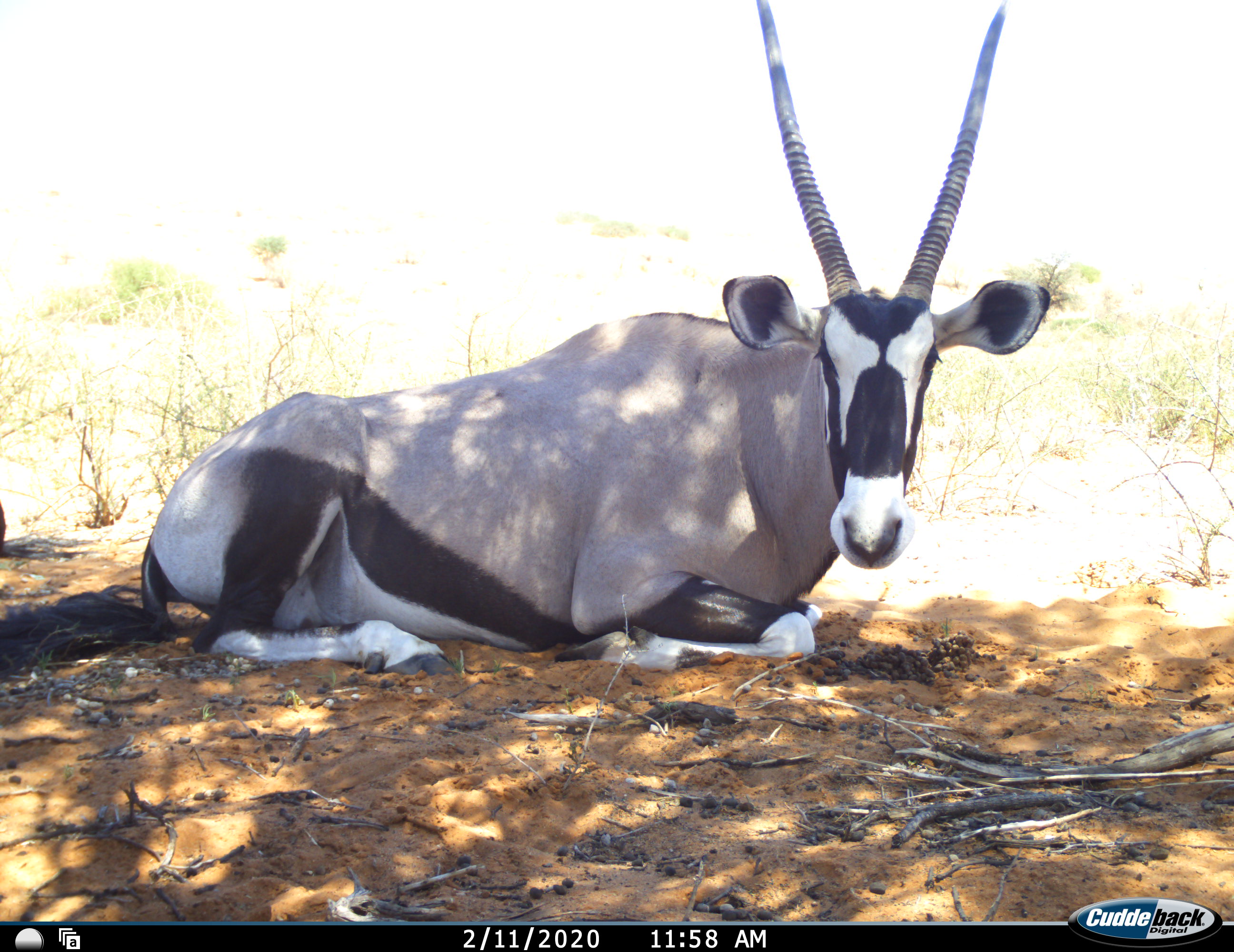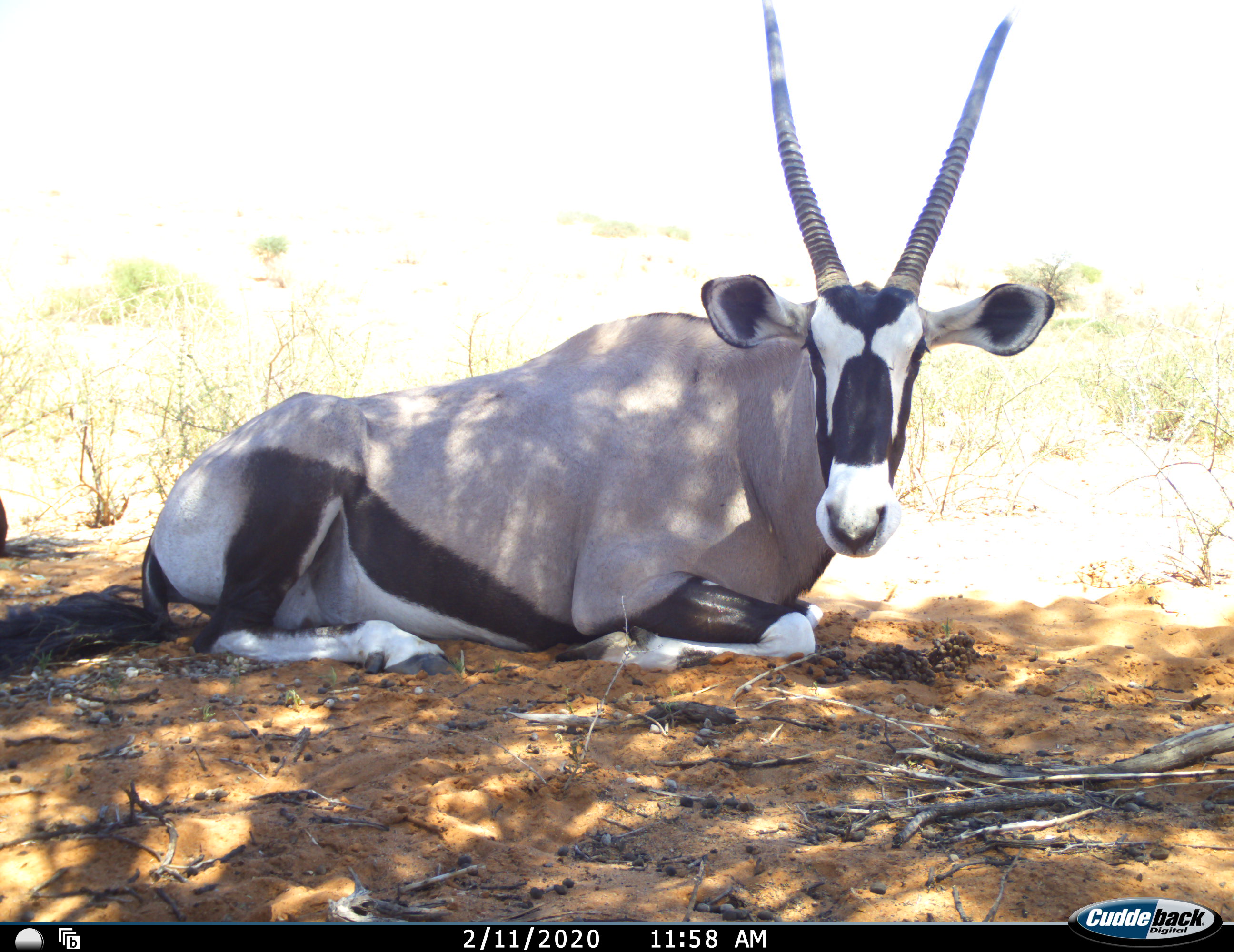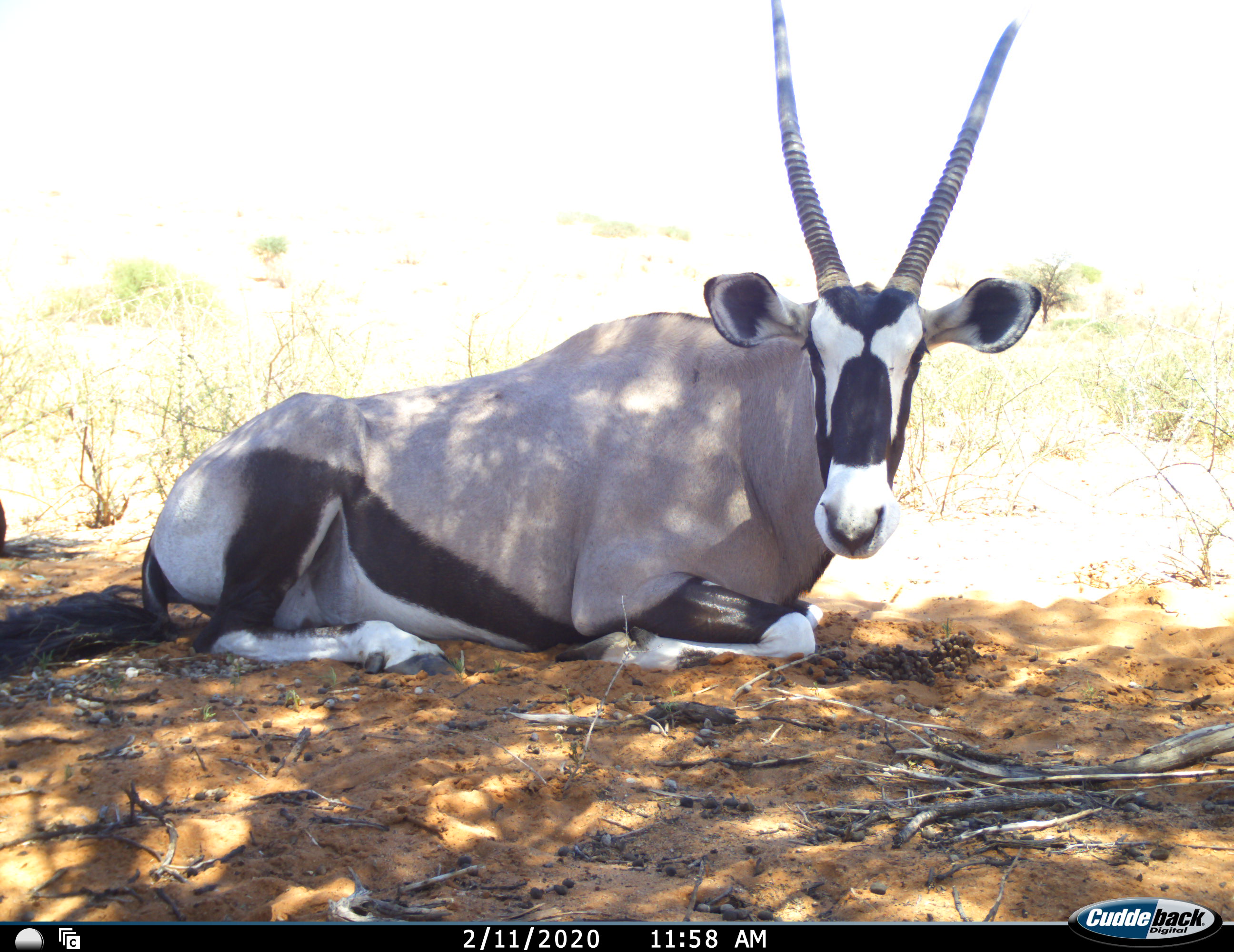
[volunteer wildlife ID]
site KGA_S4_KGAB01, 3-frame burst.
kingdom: Animalia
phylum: Chordata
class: Mammalia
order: Artiodactyla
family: Bovidae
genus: Oryx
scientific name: Oryx gazella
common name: gemsbok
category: oryx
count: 1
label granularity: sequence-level